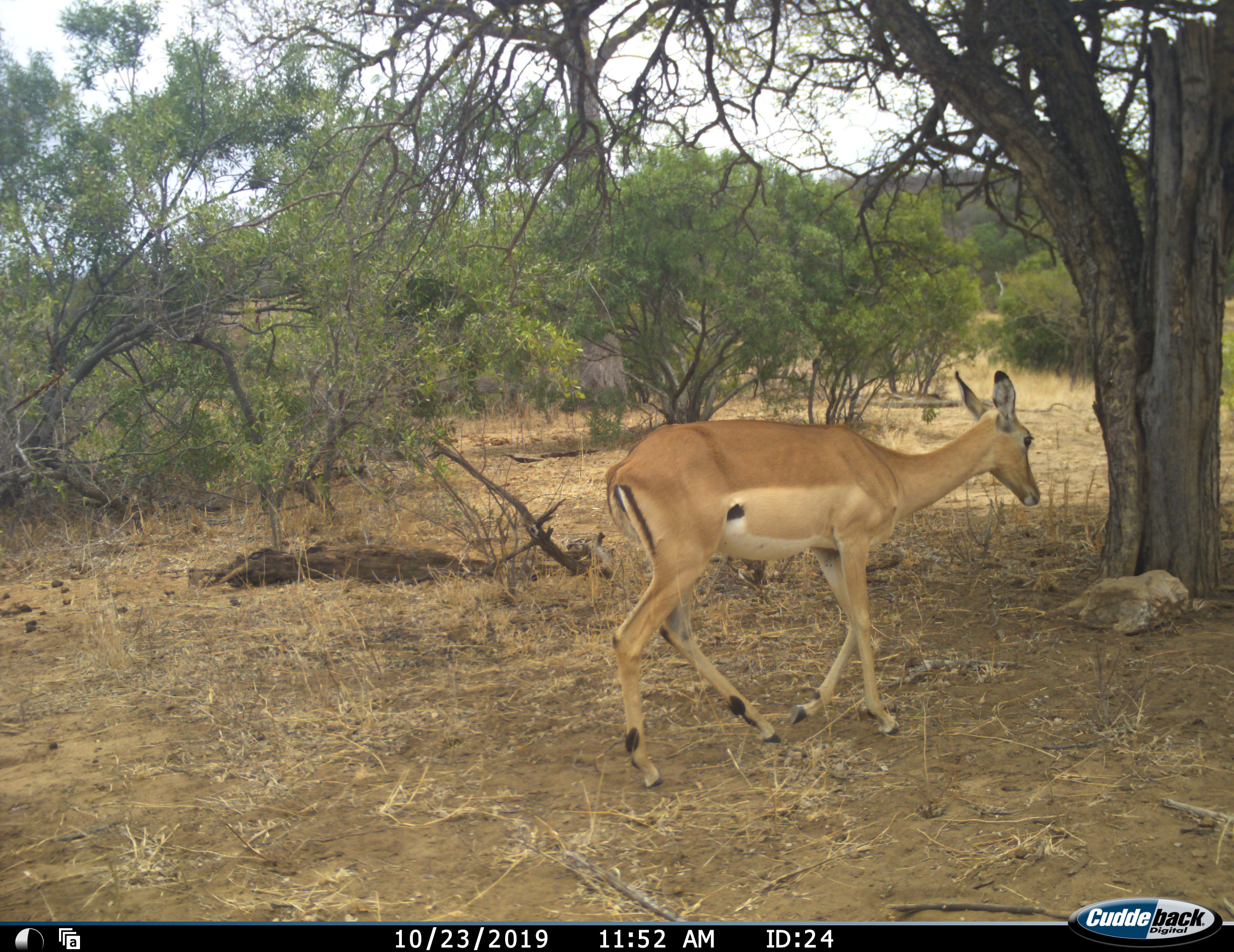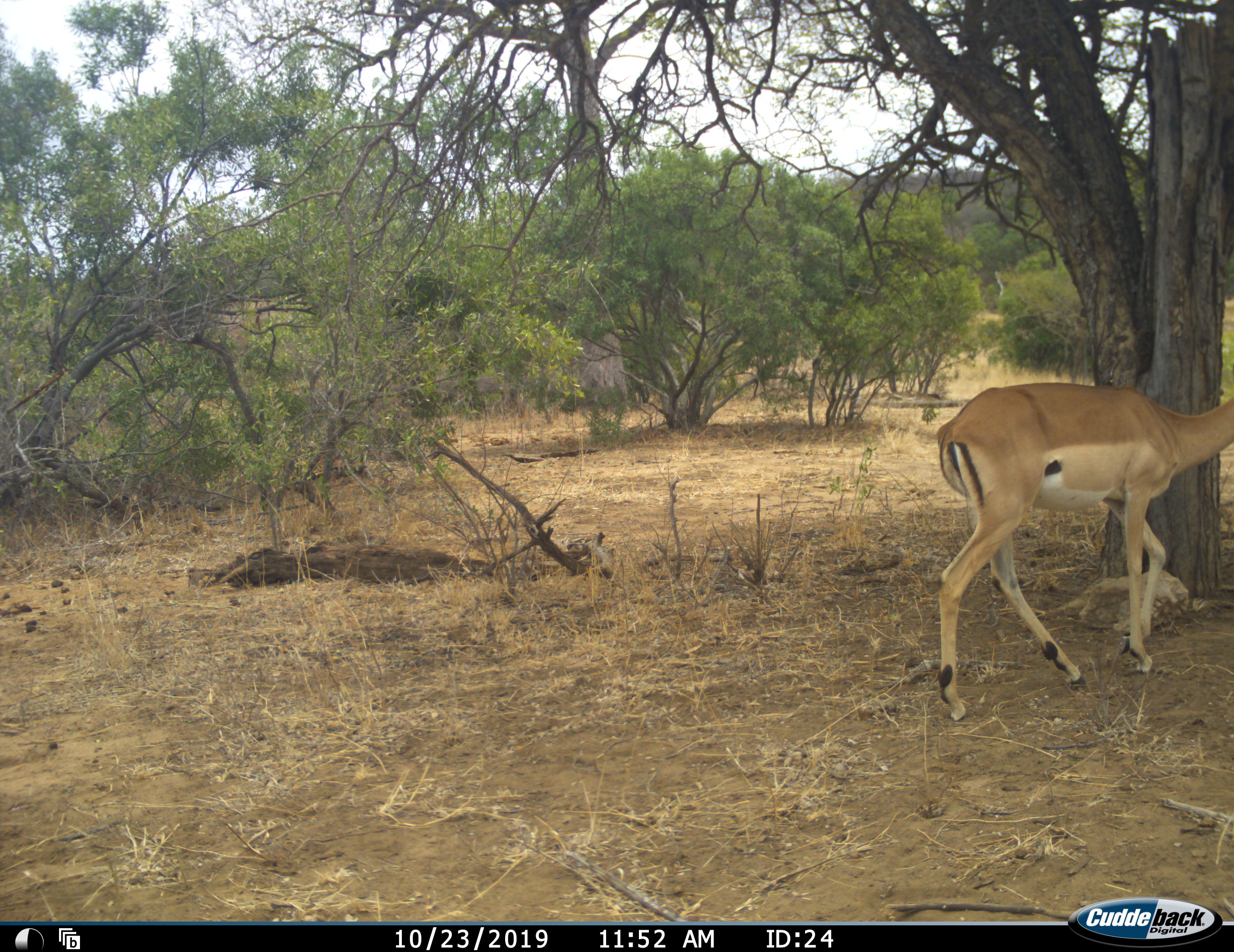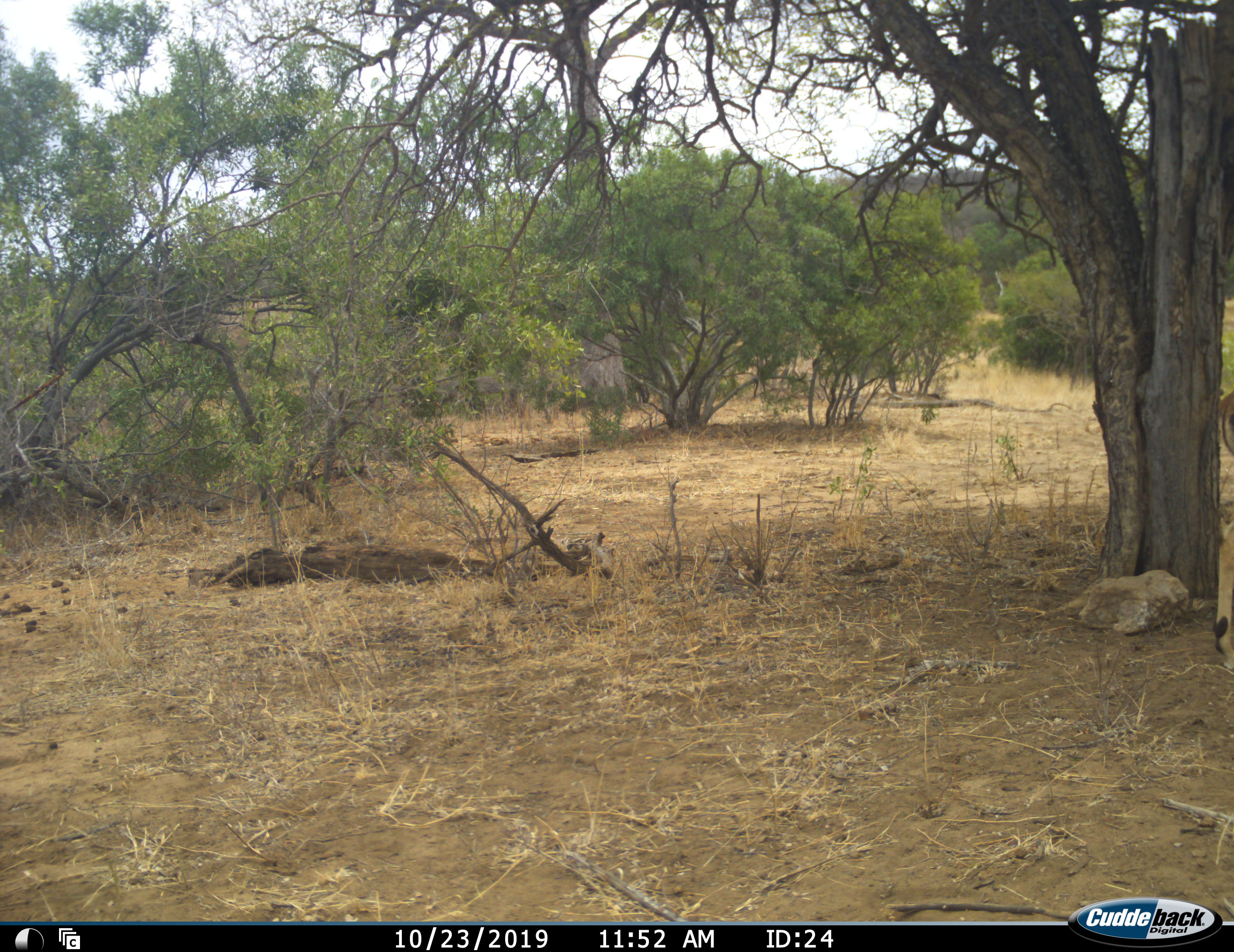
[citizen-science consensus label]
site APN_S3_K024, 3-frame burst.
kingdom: Animalia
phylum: Chordata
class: Mammalia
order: Artiodactyla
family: Bovidae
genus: Aepyceros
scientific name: Aepyceros melampus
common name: impala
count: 1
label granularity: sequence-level